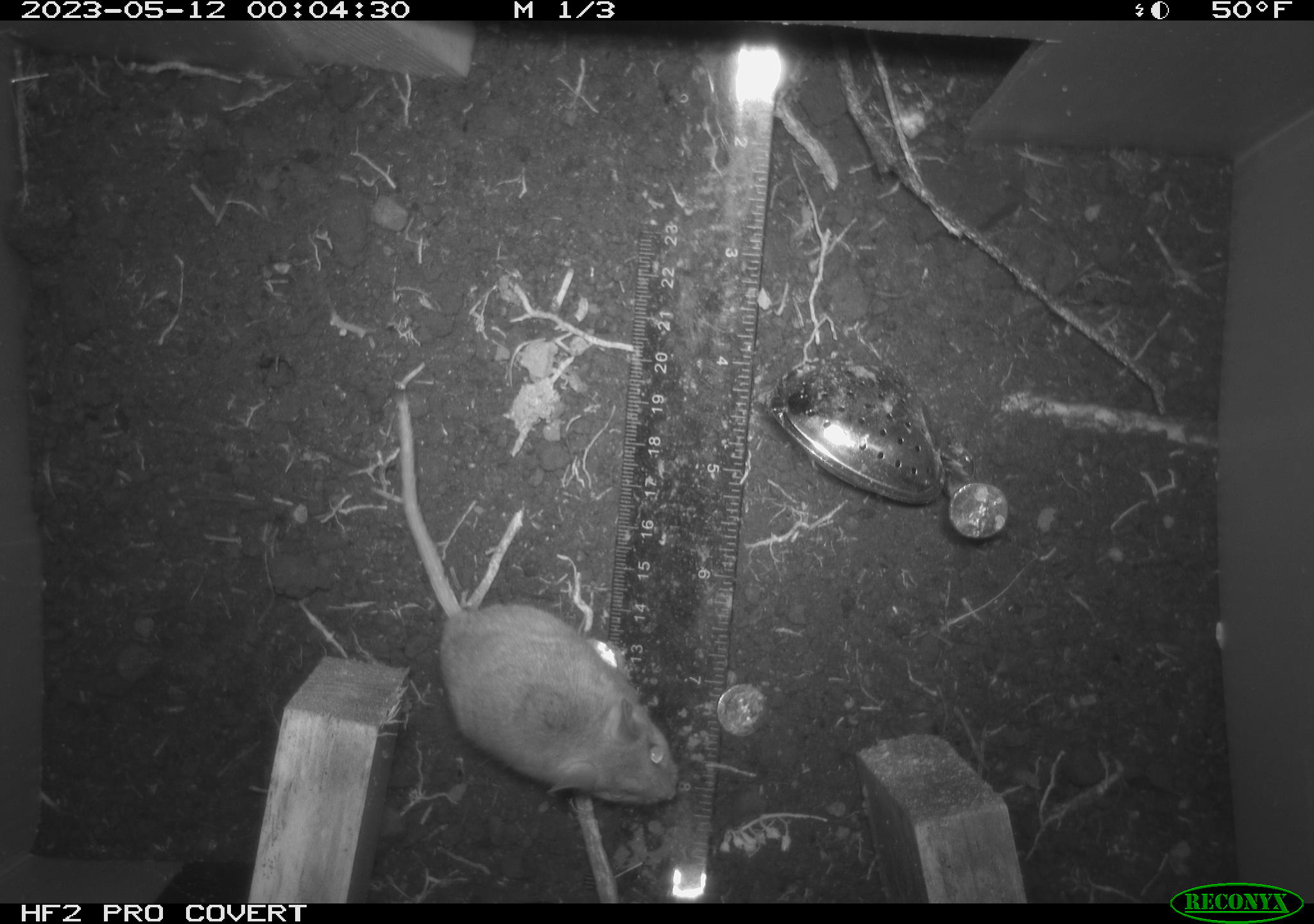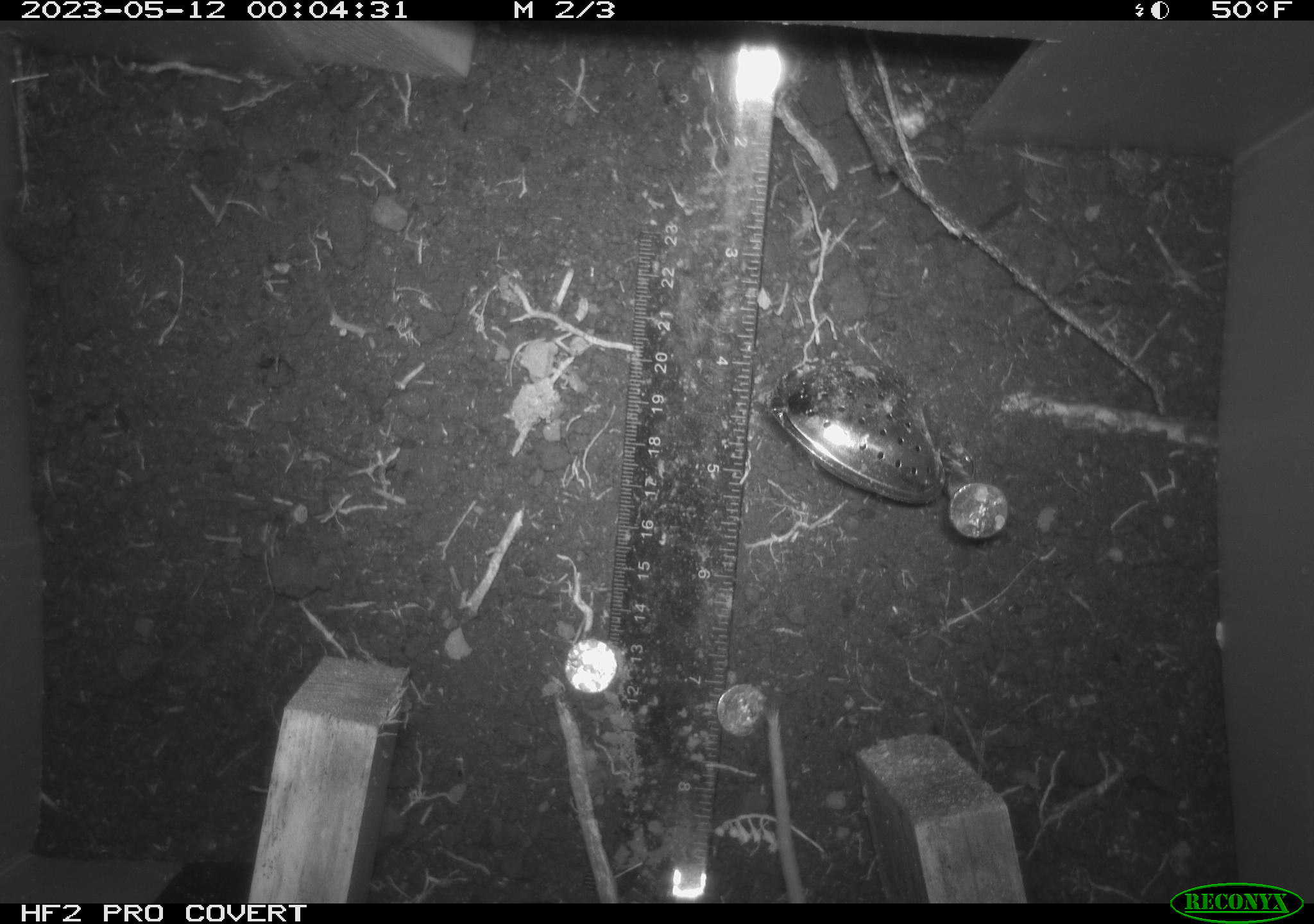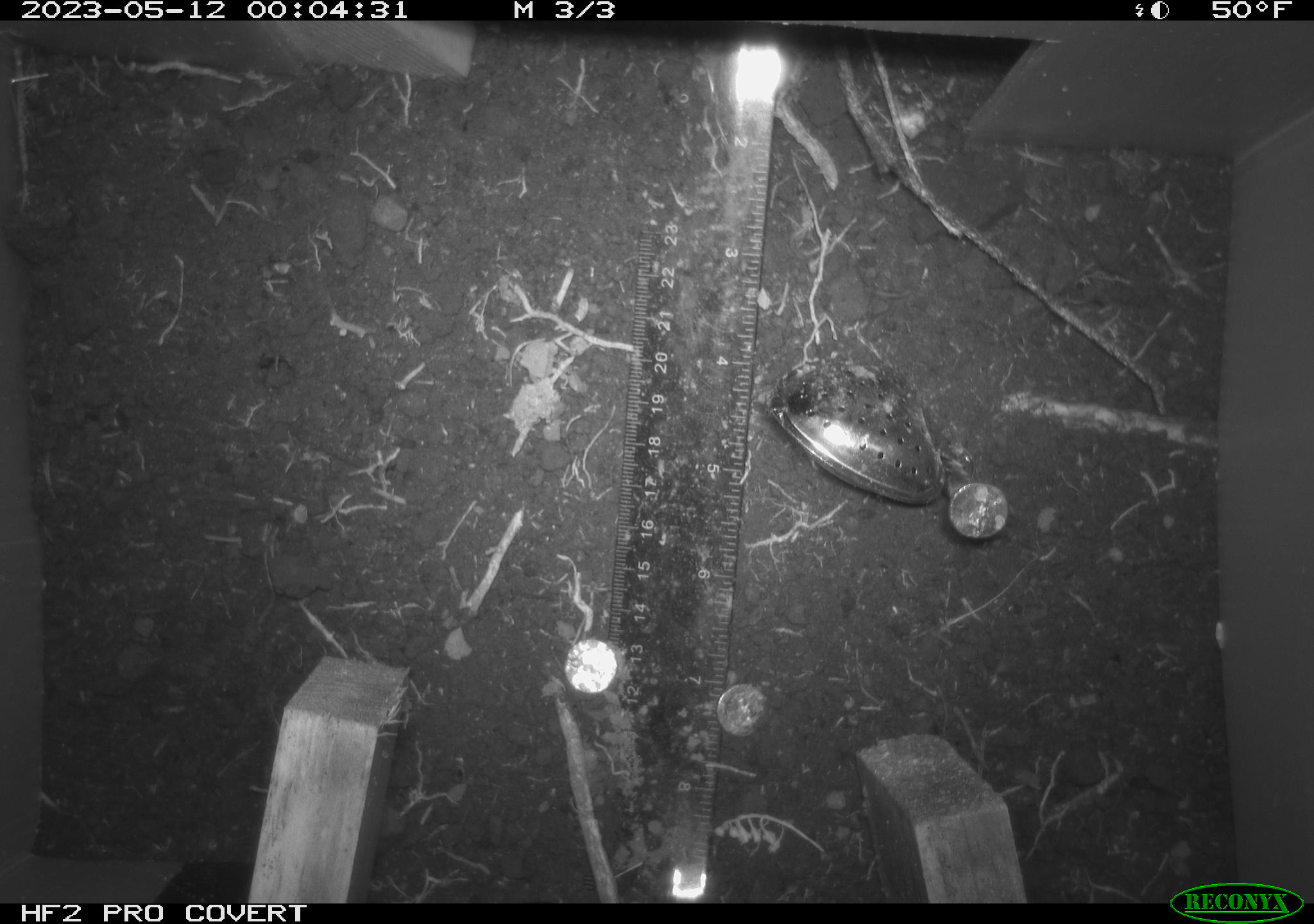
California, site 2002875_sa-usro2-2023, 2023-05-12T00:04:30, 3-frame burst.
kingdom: Animalia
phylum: Chordata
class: Mammalia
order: Rodentia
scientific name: Rodentia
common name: mouse species